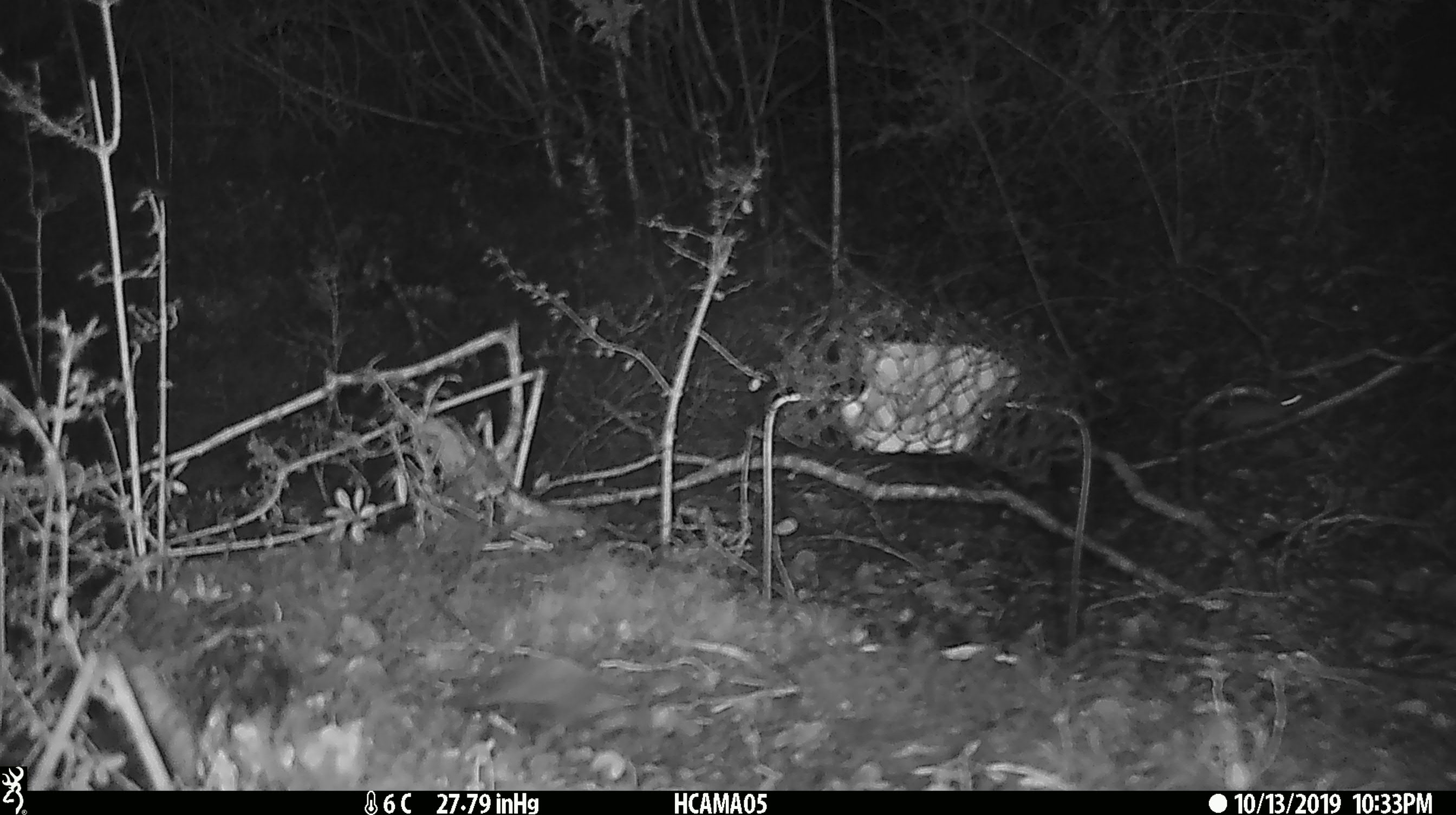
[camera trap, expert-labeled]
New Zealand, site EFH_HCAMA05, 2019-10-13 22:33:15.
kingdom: Animalia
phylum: Chordata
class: Mammalia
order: Rodentia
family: Muridae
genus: Mus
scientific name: Mus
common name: mouse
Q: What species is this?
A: Mouse (Mus).